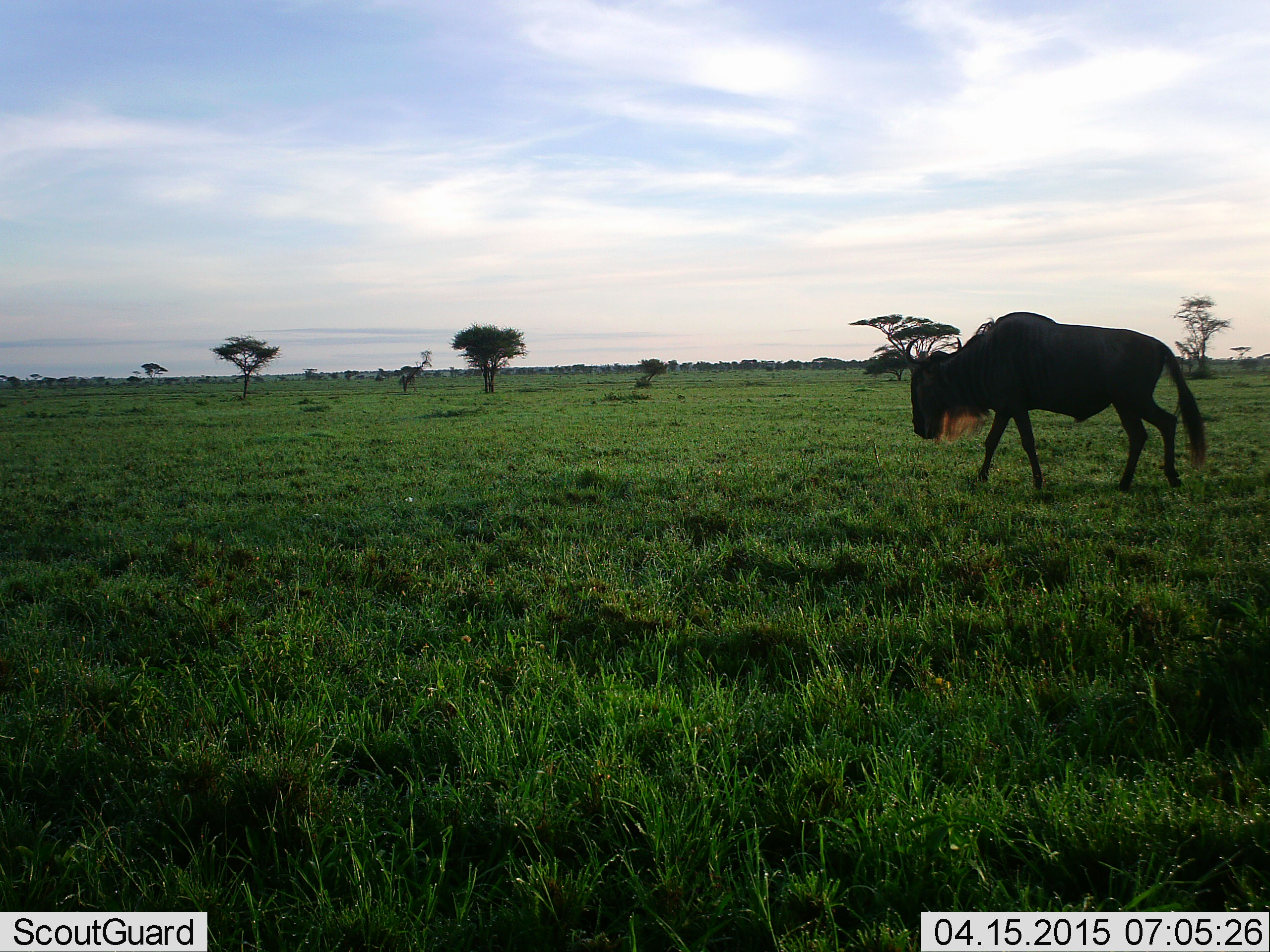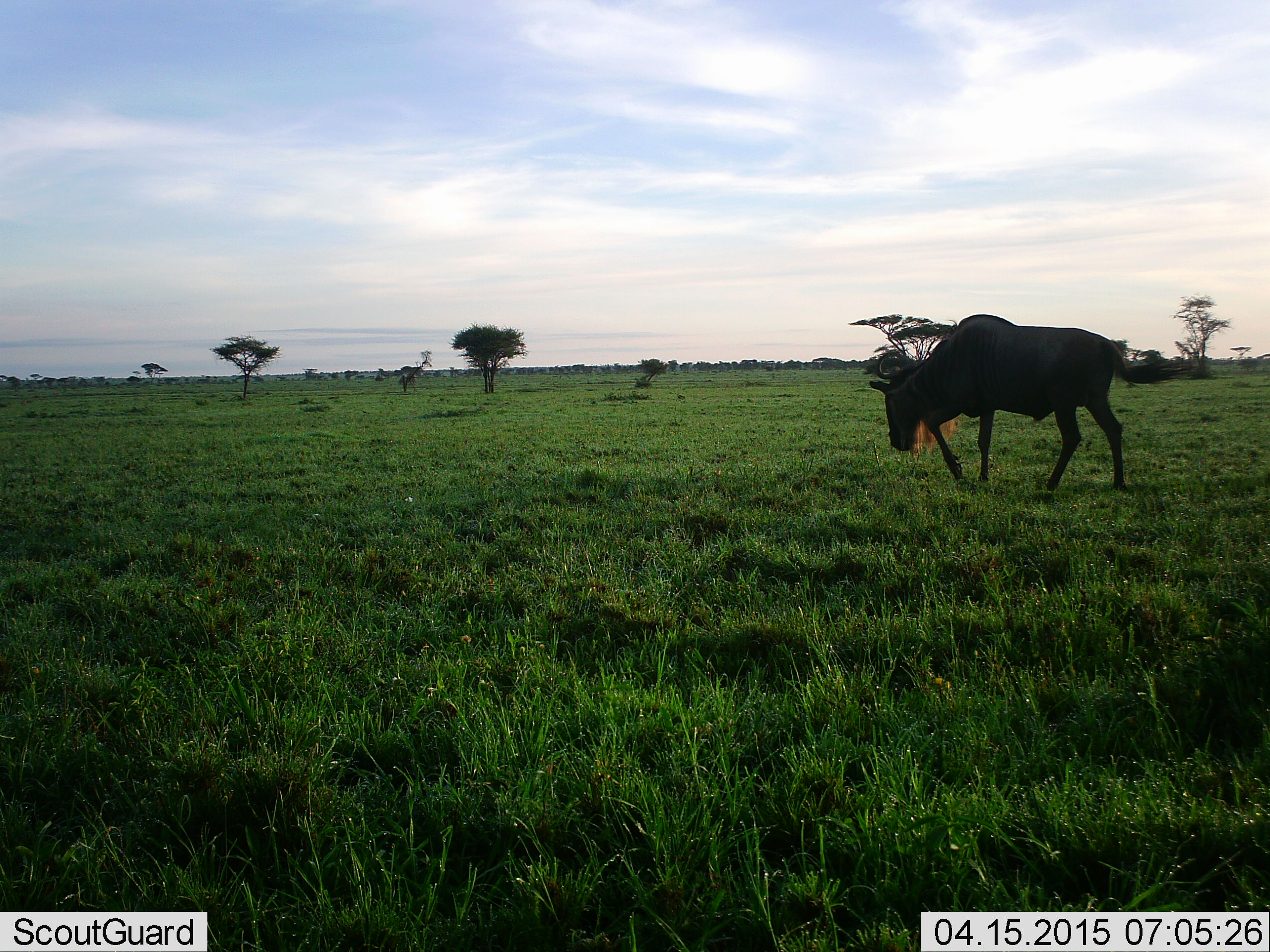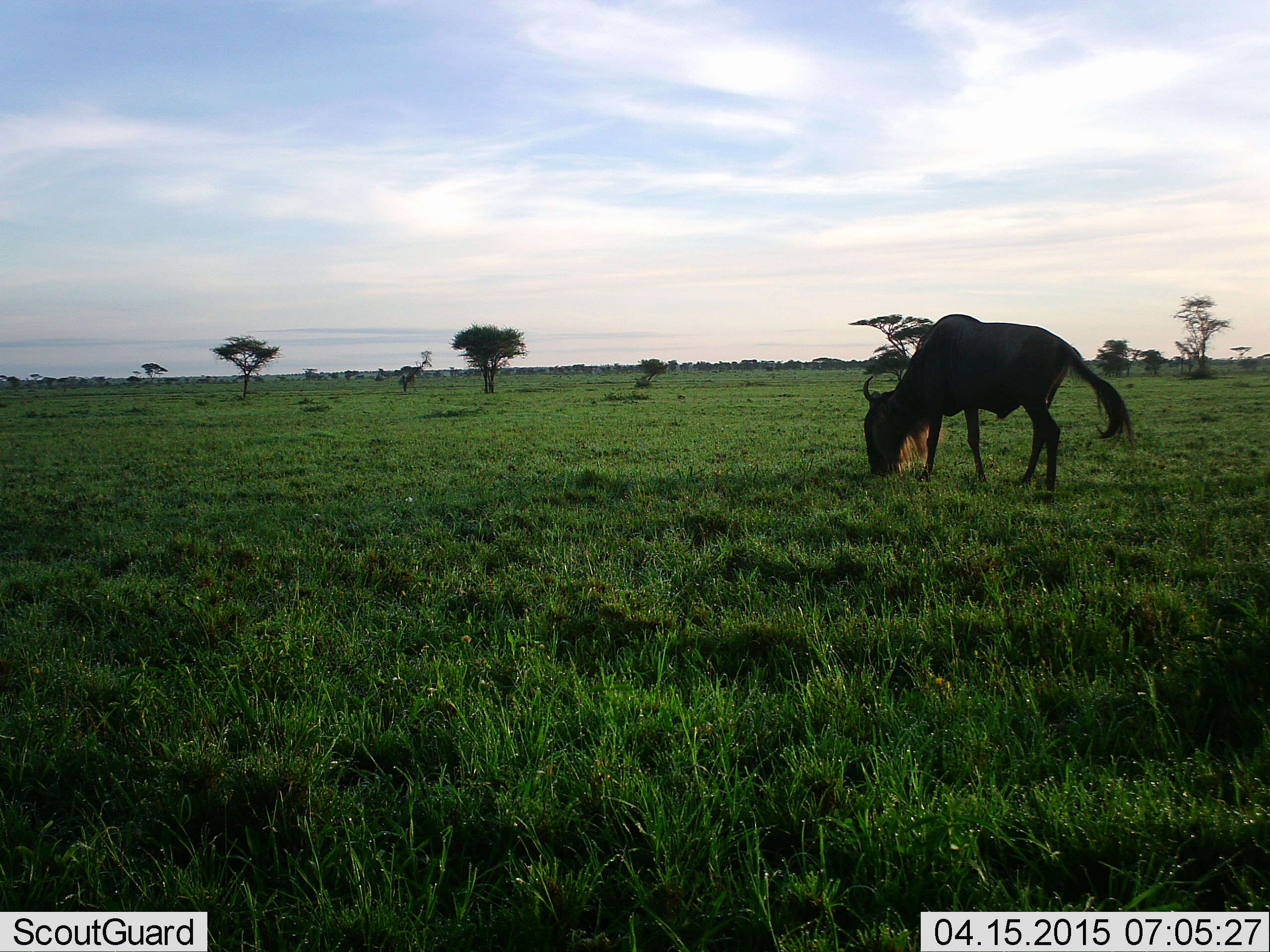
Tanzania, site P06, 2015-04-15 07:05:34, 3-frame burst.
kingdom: Animalia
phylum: Chordata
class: Mammalia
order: Artiodactyla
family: Bovidae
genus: Connochaetes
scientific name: Connochaetes taurinus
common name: blue wildebeest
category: wildebeest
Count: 1.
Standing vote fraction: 0%.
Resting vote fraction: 0%.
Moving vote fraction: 70%.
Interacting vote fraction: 0%.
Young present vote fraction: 0%.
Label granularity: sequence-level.